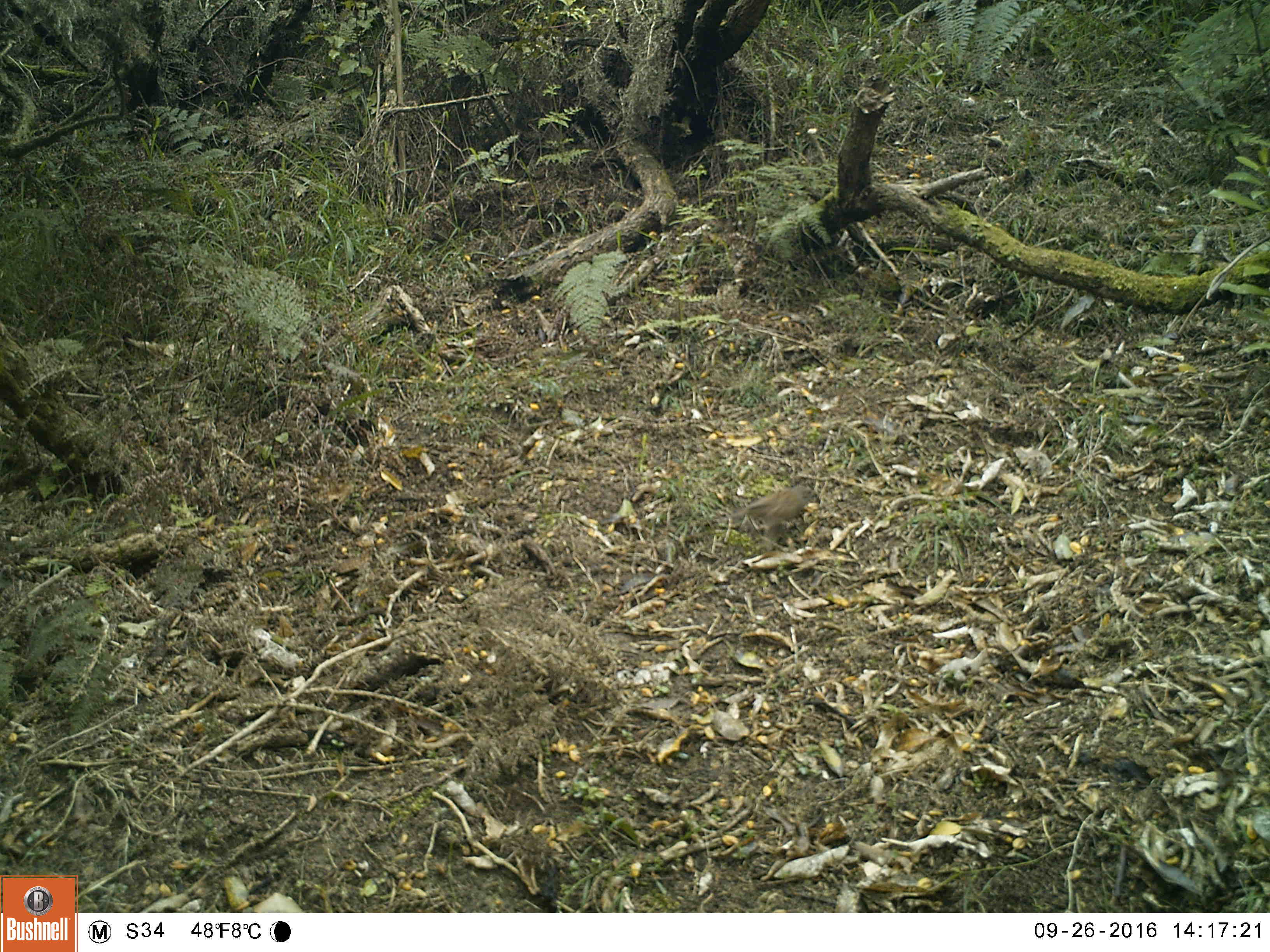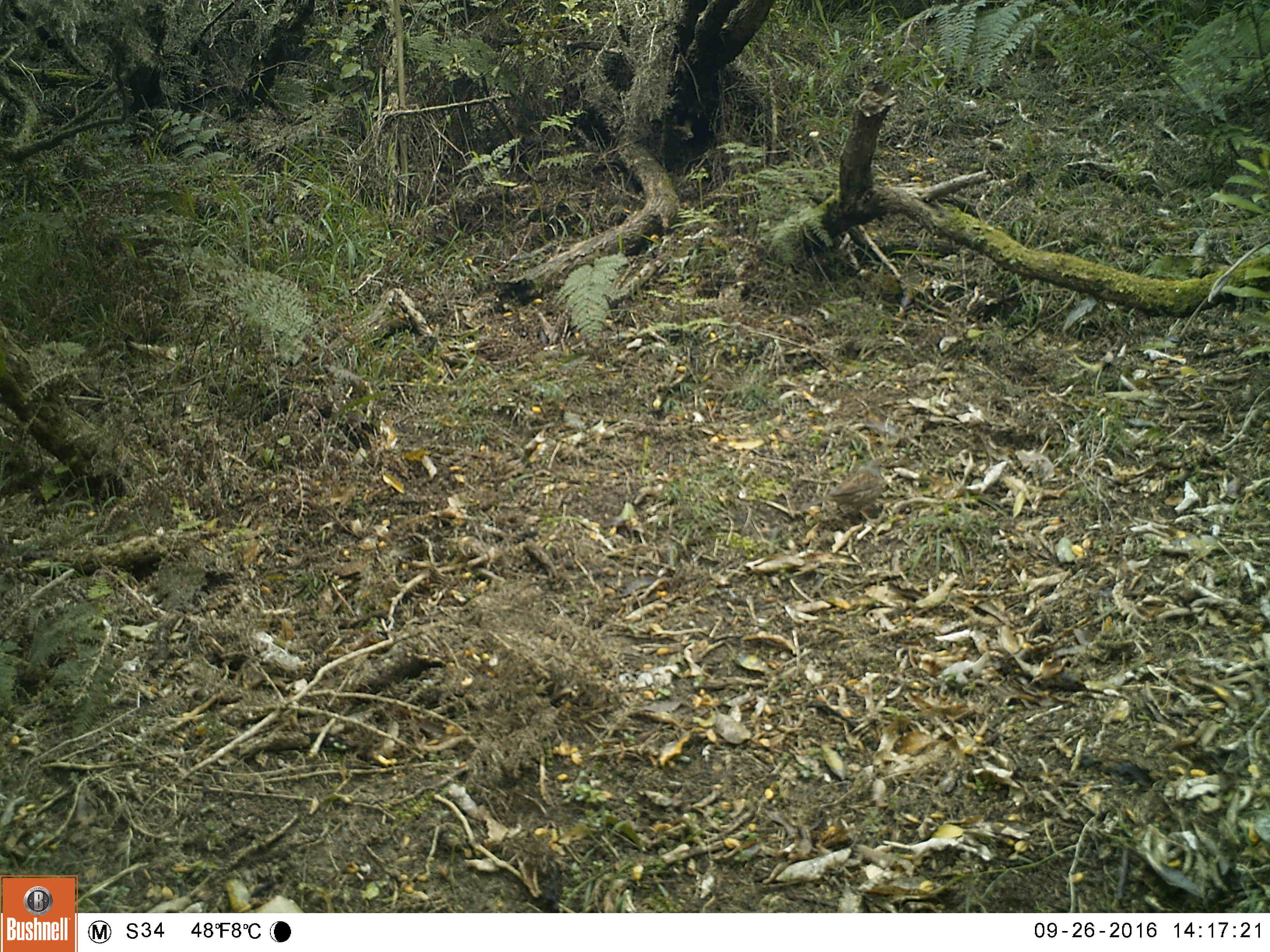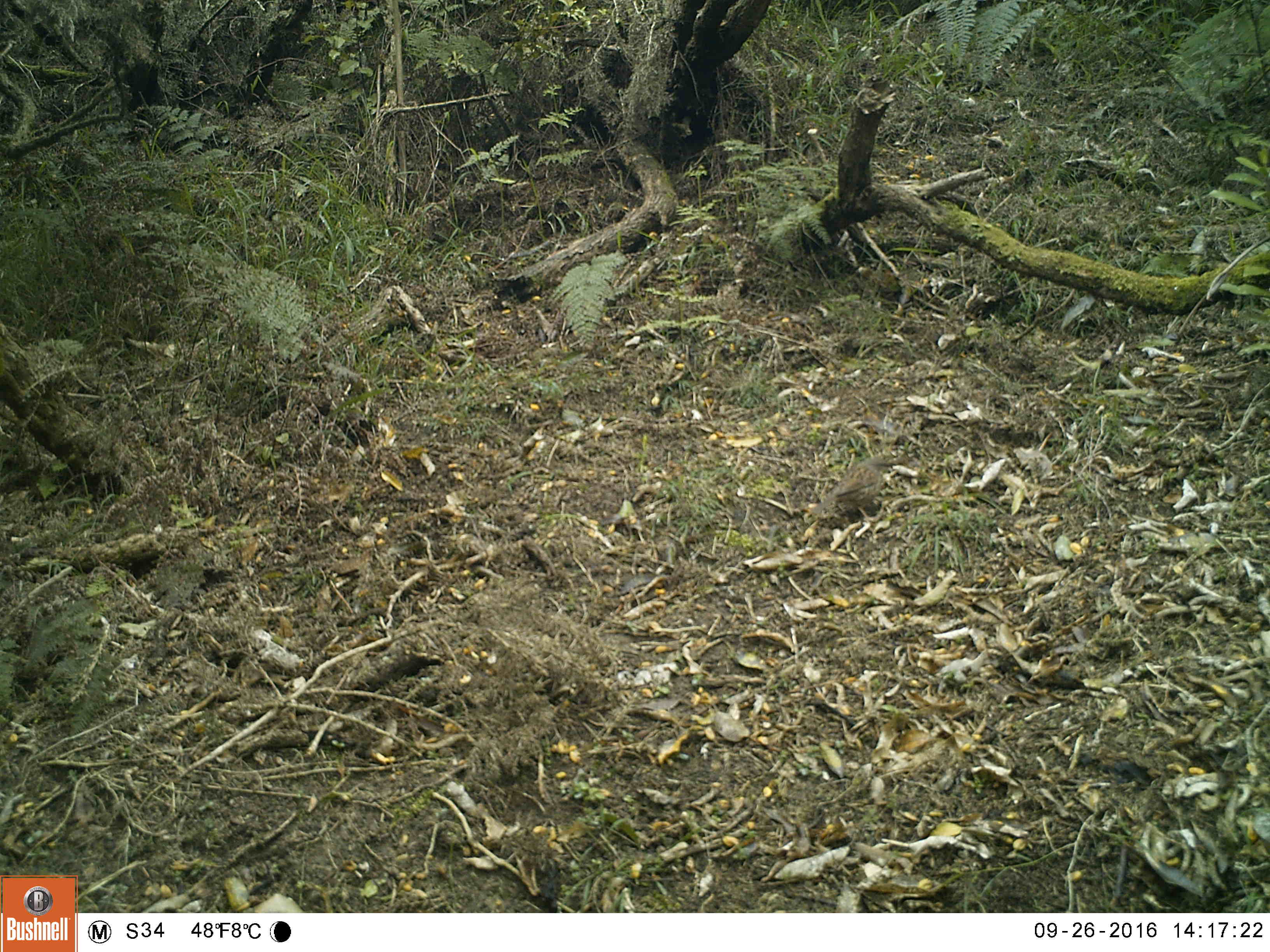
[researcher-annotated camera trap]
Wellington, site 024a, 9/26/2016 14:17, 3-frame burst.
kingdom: Animalia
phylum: Chordata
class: Aves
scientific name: Aves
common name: bird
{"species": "bird (Aves)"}